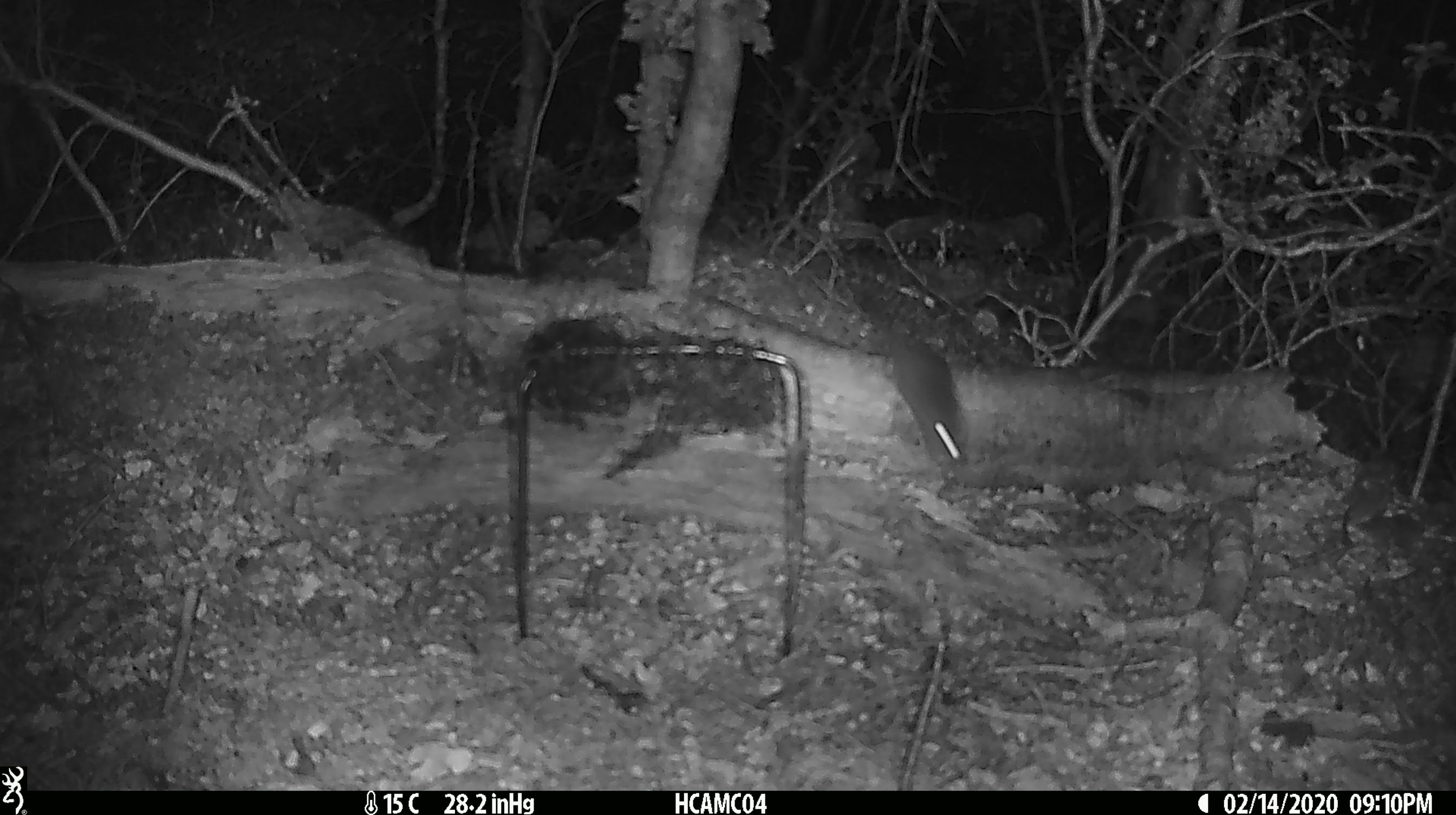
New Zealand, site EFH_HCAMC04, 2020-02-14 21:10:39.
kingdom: Animalia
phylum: Chordata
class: Mammalia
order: Rodentia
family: Muridae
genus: Mus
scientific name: Mus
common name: mouse